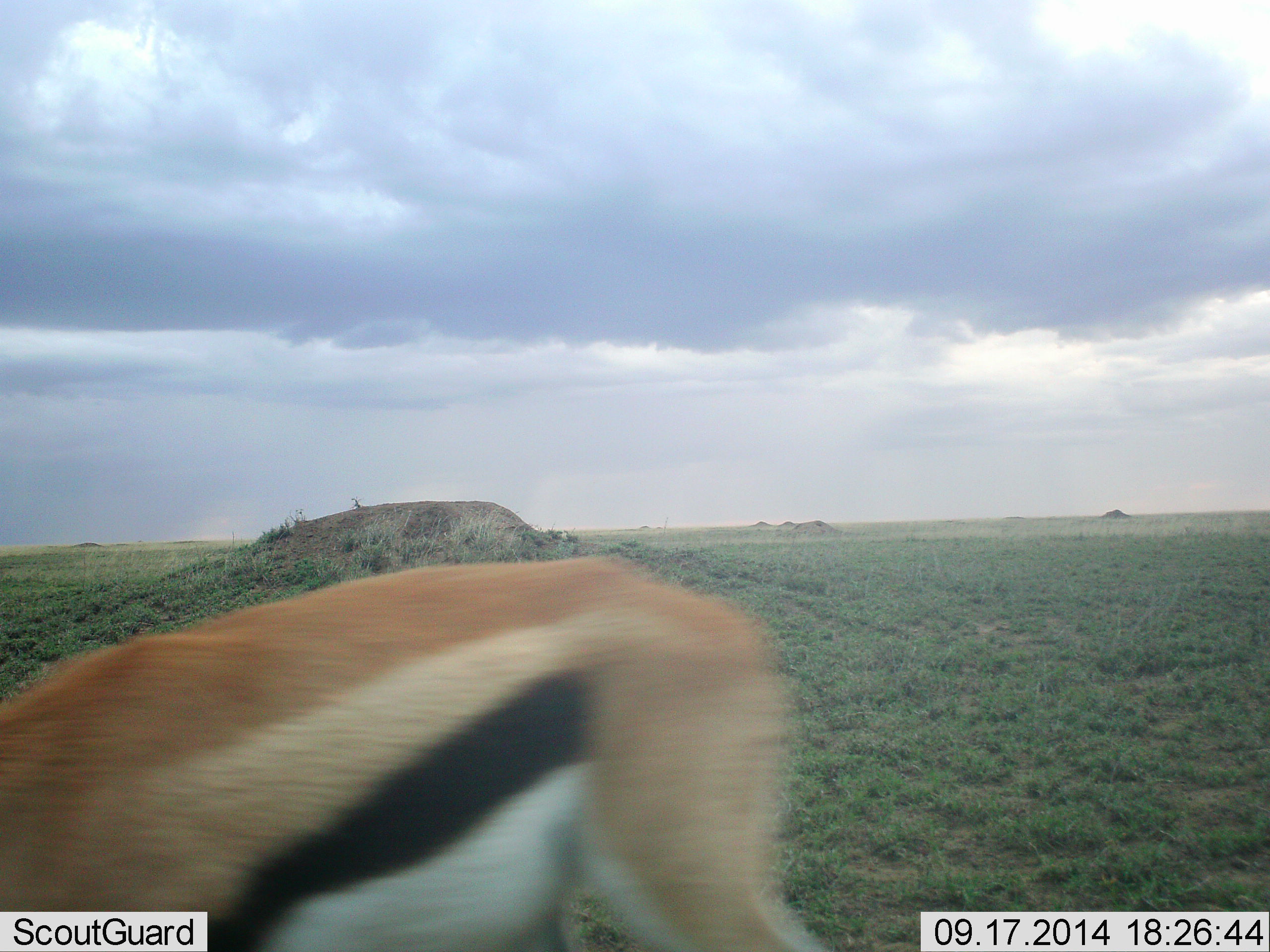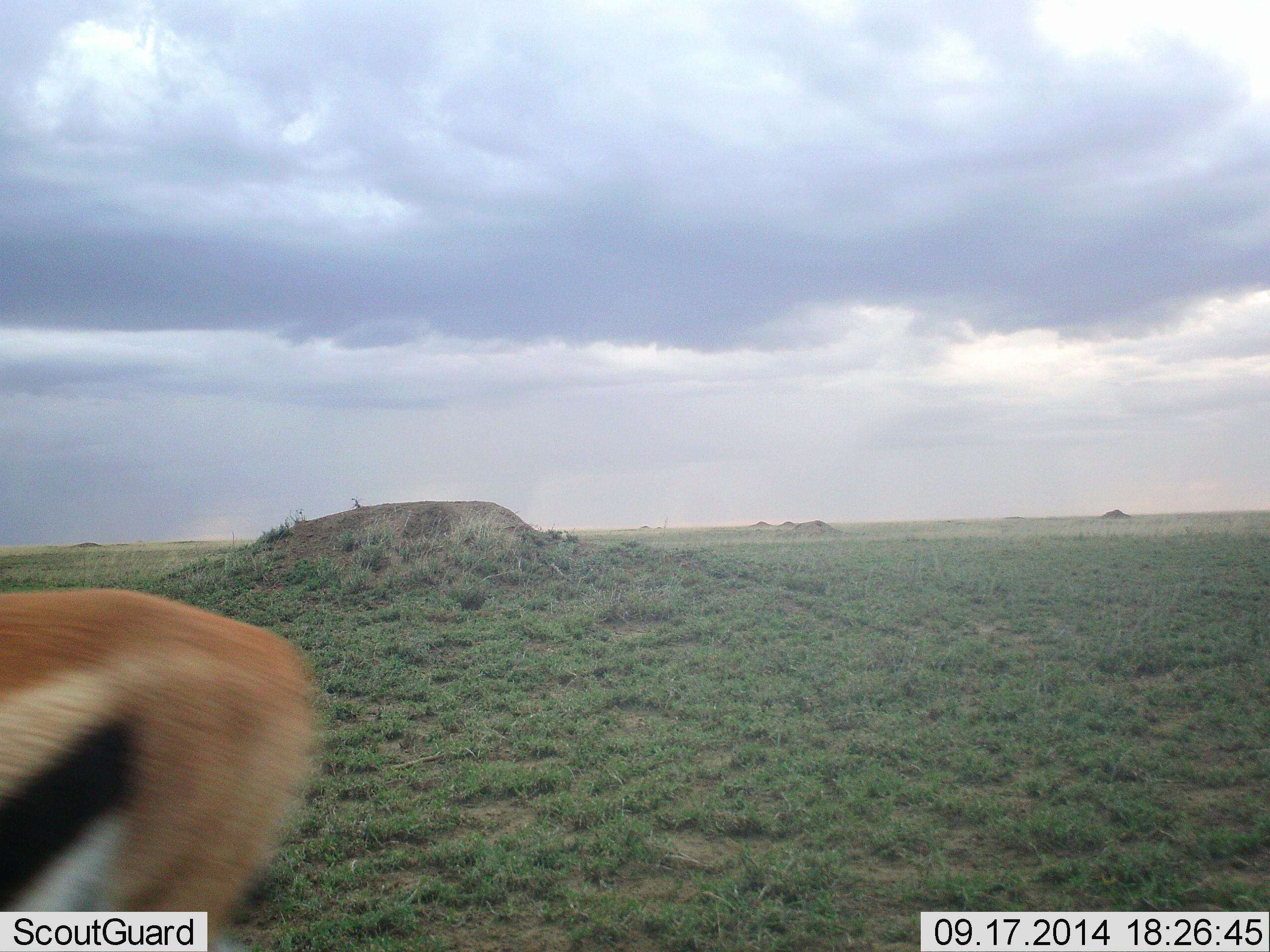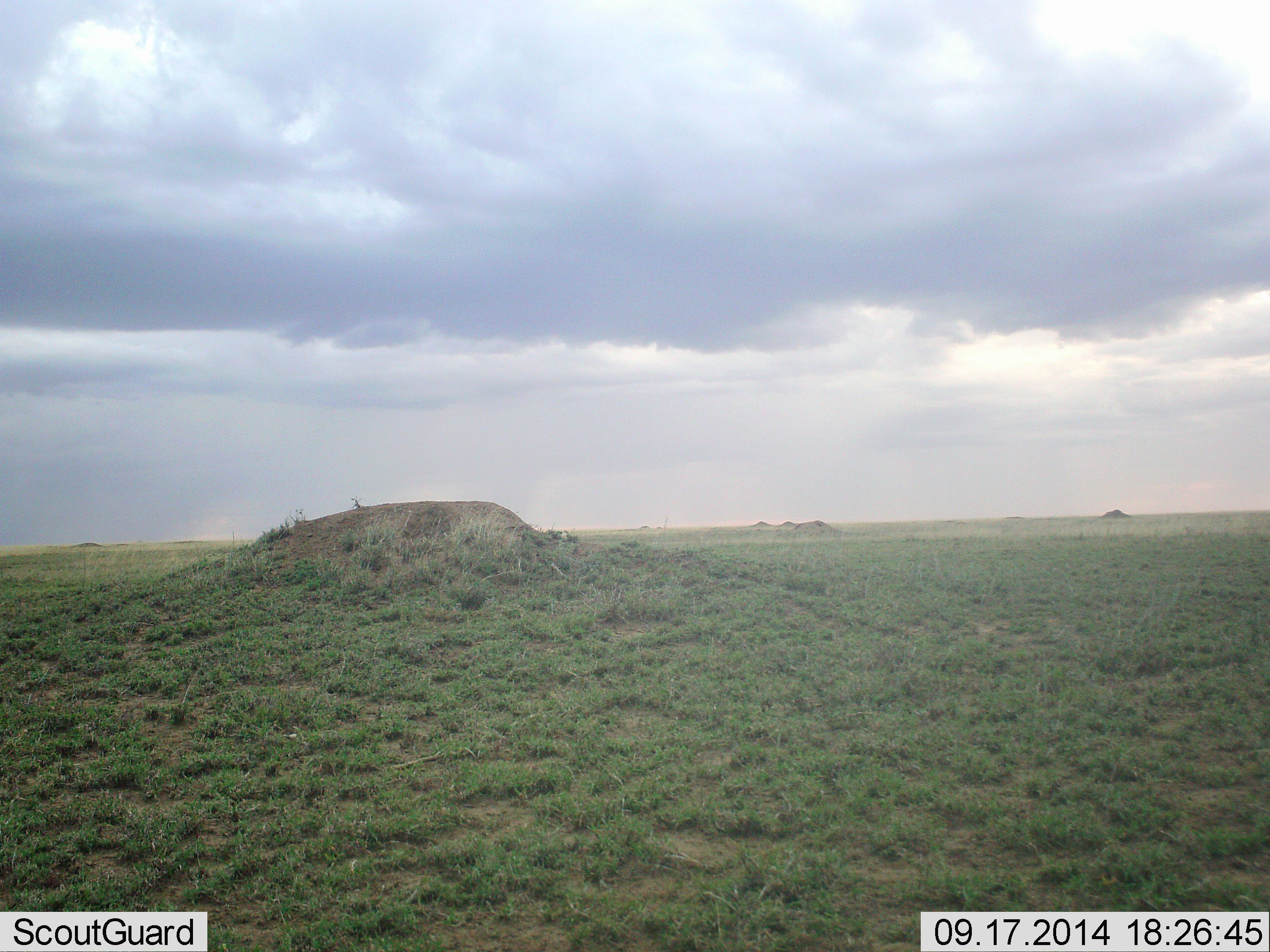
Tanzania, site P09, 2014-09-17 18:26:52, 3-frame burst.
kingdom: Animalia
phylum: Chordata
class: Mammalia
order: Artiodactyla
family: Bovidae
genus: Eudorcas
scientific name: Eudorcas thomsonii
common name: thomson's gazelle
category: gazellethomsons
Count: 1.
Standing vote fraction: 0%.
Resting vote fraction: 0%.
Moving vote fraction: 100%.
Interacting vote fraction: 0%.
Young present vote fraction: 0%.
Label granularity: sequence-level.